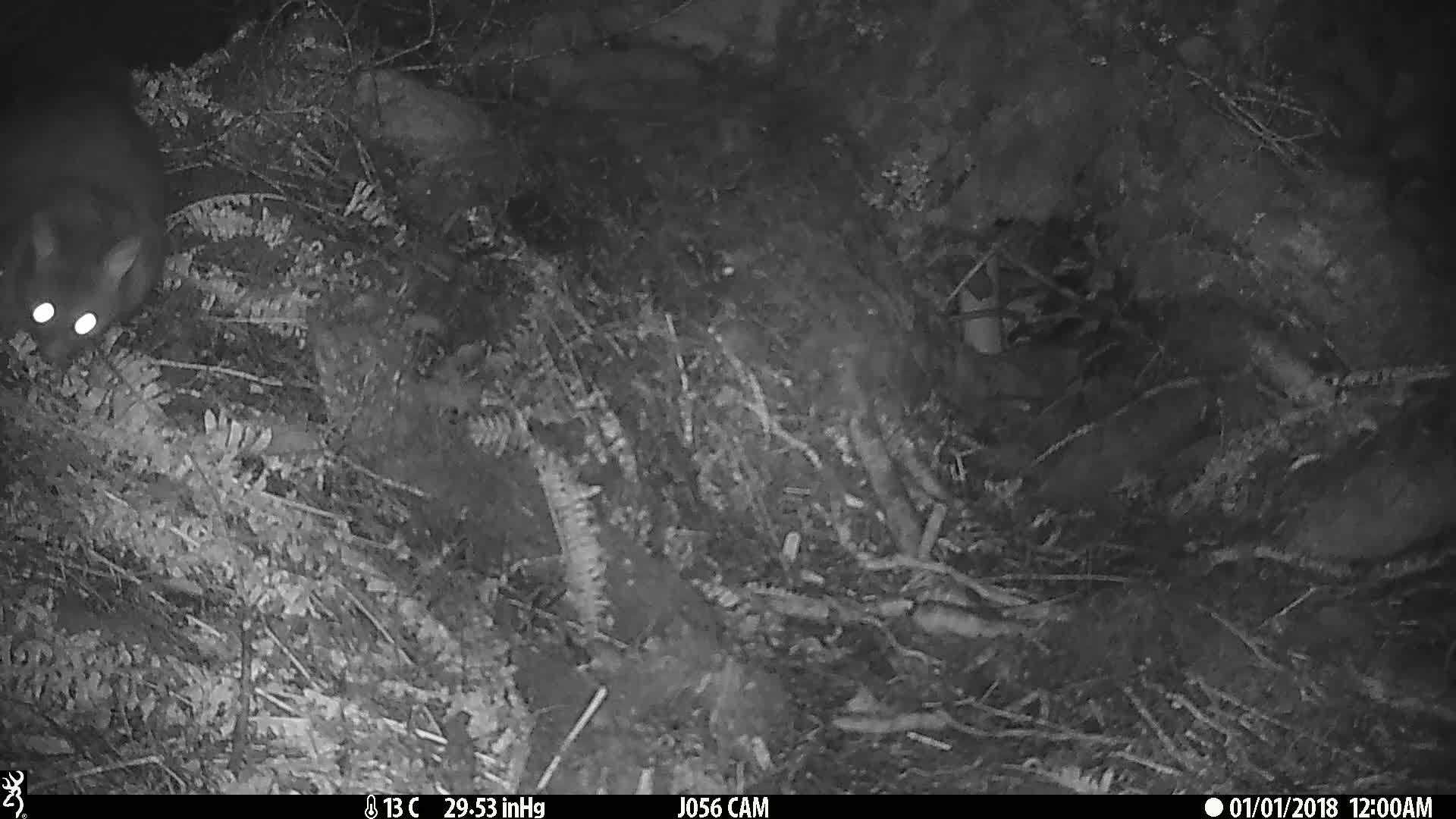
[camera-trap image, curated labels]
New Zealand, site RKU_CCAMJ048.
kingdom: Animalia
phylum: Chordata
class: Mammalia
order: Diprotodontia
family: Phalangeridae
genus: Trichosurus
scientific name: Trichosurus vulpecula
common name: common brushtail possum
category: possum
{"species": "possum (common brushtail possum) (Trichosurus vulpecula)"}